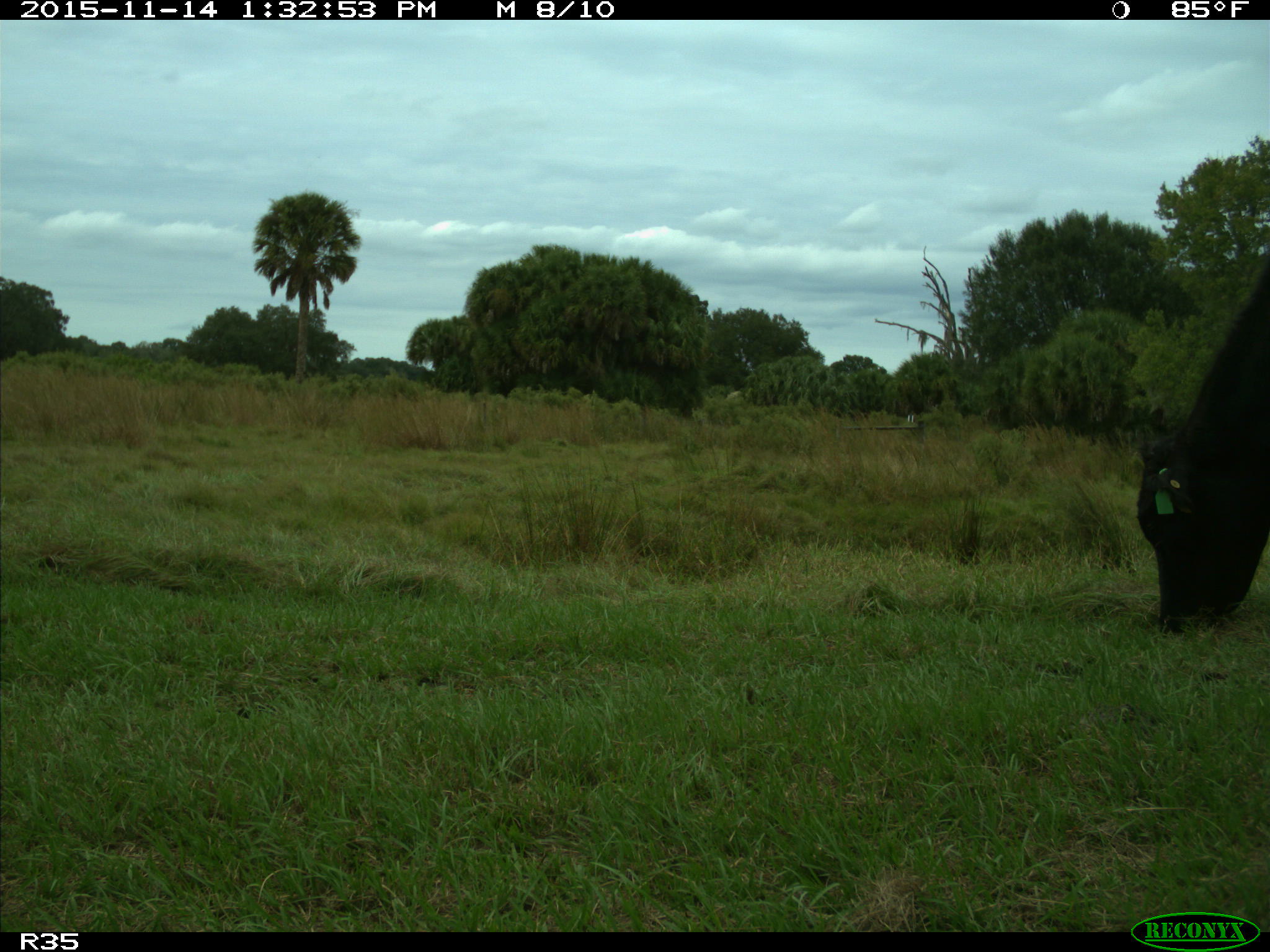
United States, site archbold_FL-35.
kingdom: Animalia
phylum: Chordata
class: Mammalia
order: Artiodactyla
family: Bovidae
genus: Bos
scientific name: Bos taurus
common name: domestic cow